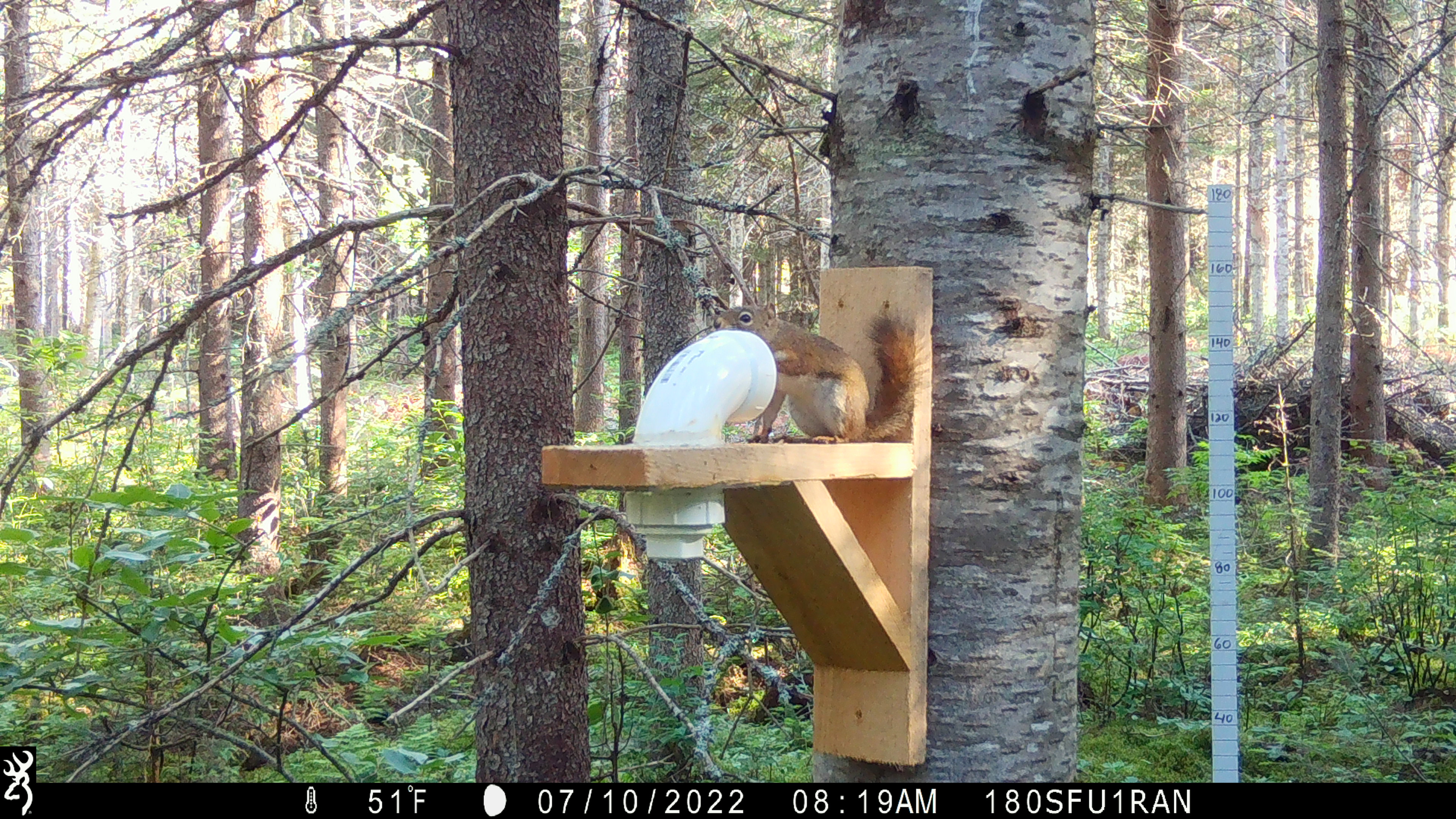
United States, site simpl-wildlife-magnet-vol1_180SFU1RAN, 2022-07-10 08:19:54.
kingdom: Animalia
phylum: Chordata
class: Mammalia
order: Rodentia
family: Sciuridae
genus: Tamiasciurus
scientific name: Tamiasciurus hudsonicus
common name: red squirrel